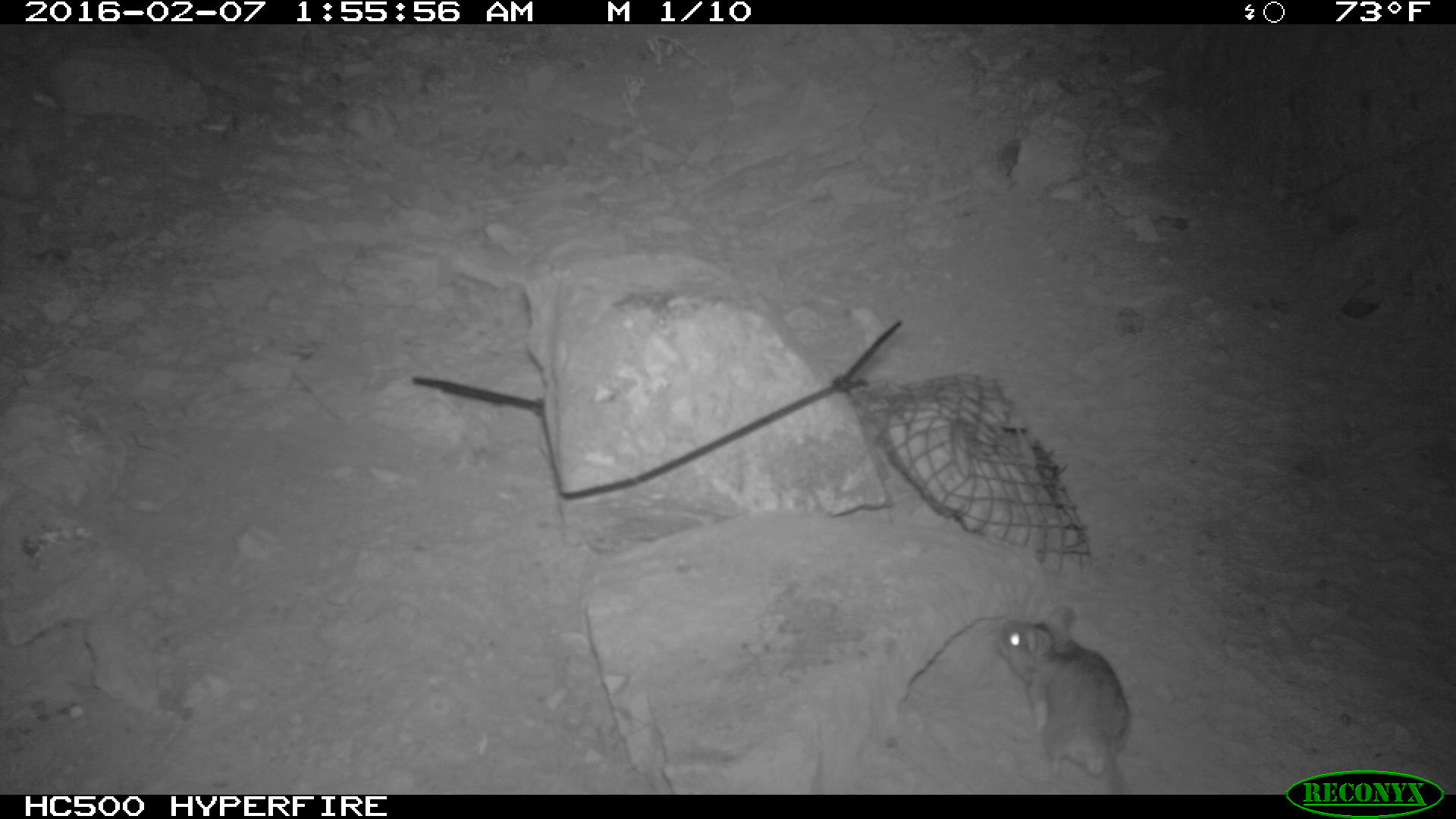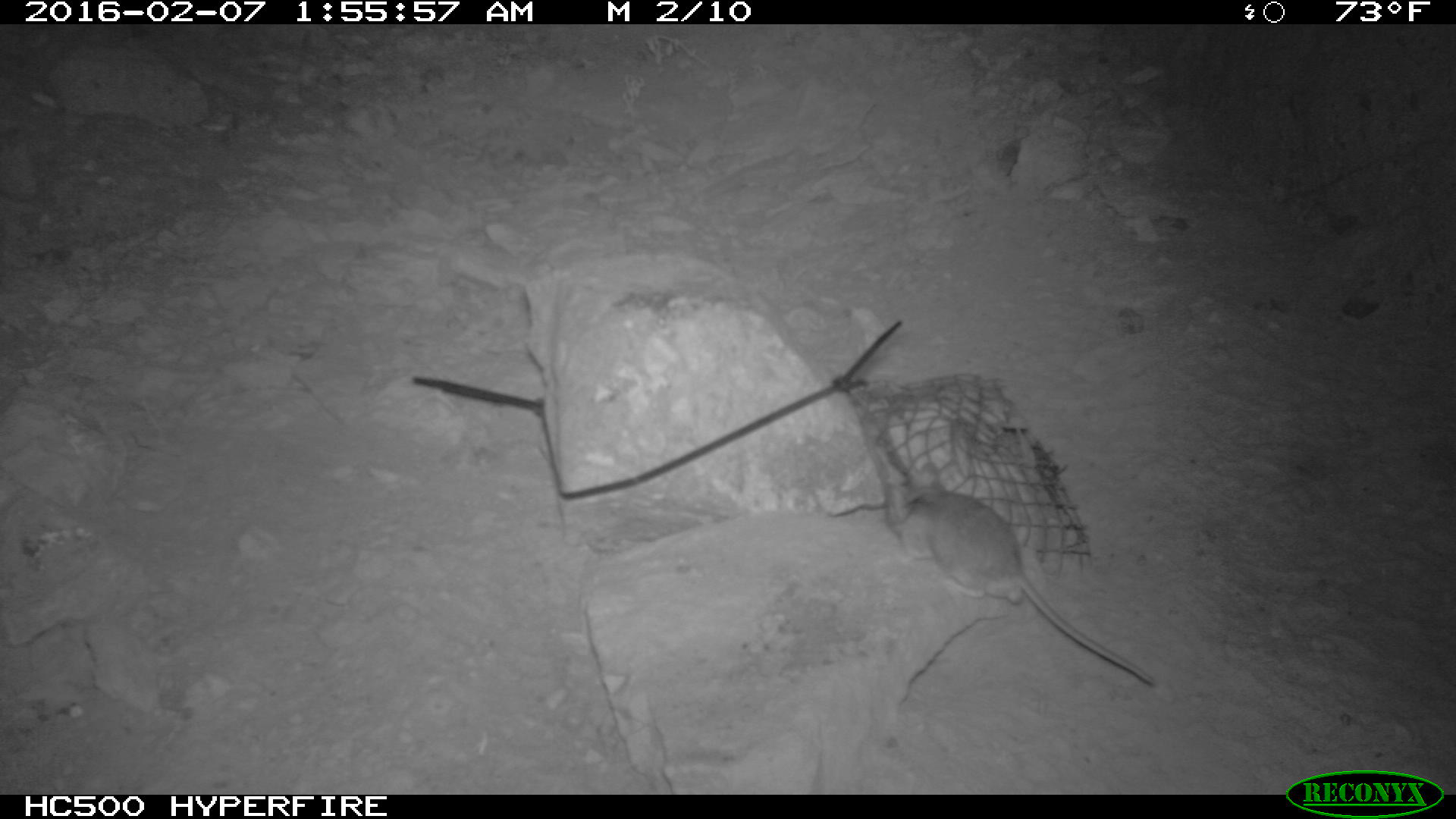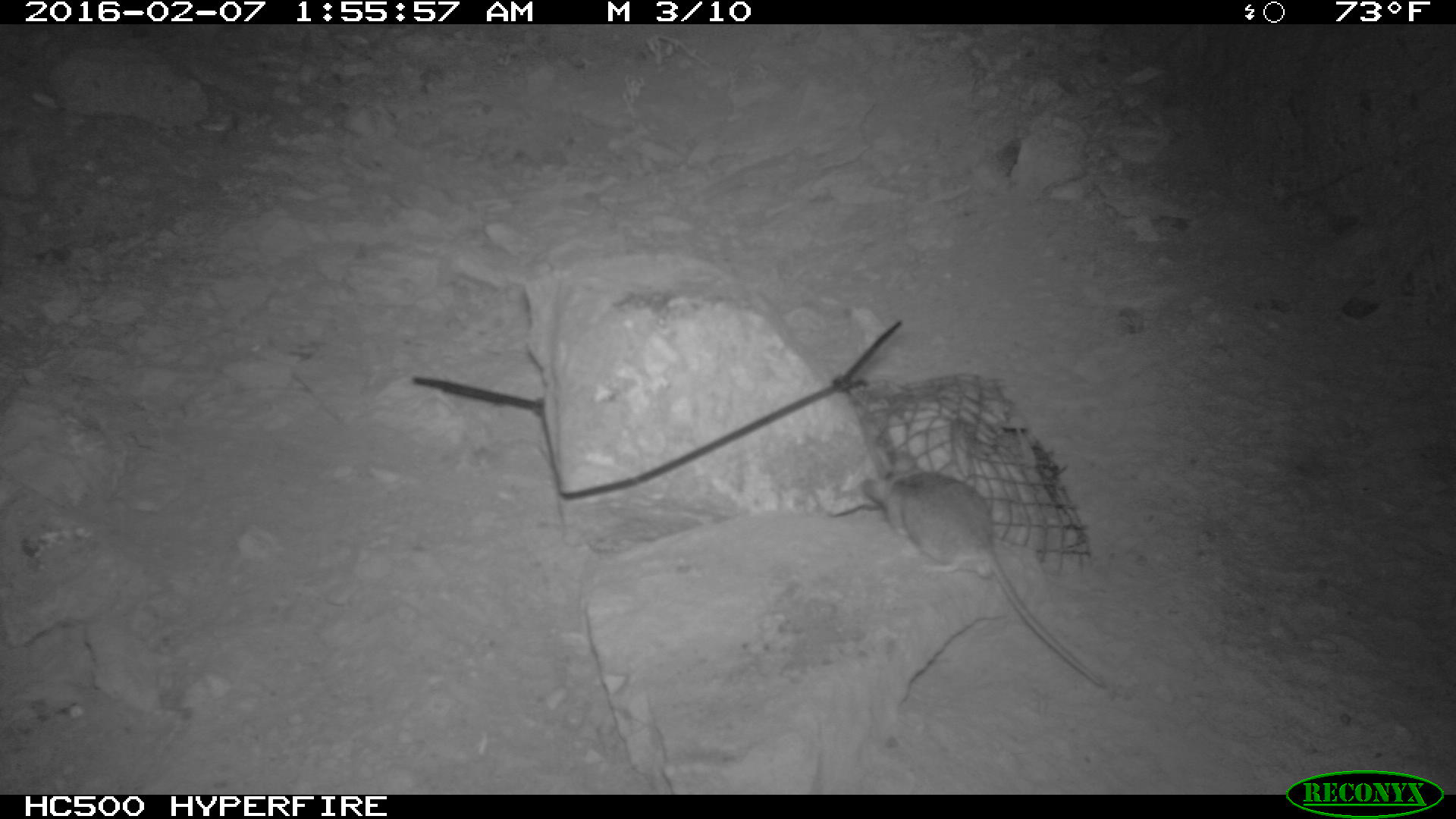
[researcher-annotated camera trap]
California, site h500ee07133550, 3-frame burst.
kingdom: Animalia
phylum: Chordata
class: Mammalia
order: Rodentia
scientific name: Rodentia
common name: rodent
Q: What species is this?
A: Rodent (Rodentia).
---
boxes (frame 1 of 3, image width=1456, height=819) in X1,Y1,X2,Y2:
rodent: 996,603,1131,792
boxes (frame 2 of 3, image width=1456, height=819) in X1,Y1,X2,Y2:
rodent: 883,456,1160,686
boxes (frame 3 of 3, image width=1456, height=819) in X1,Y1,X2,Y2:
rodent: 860,453,1107,686